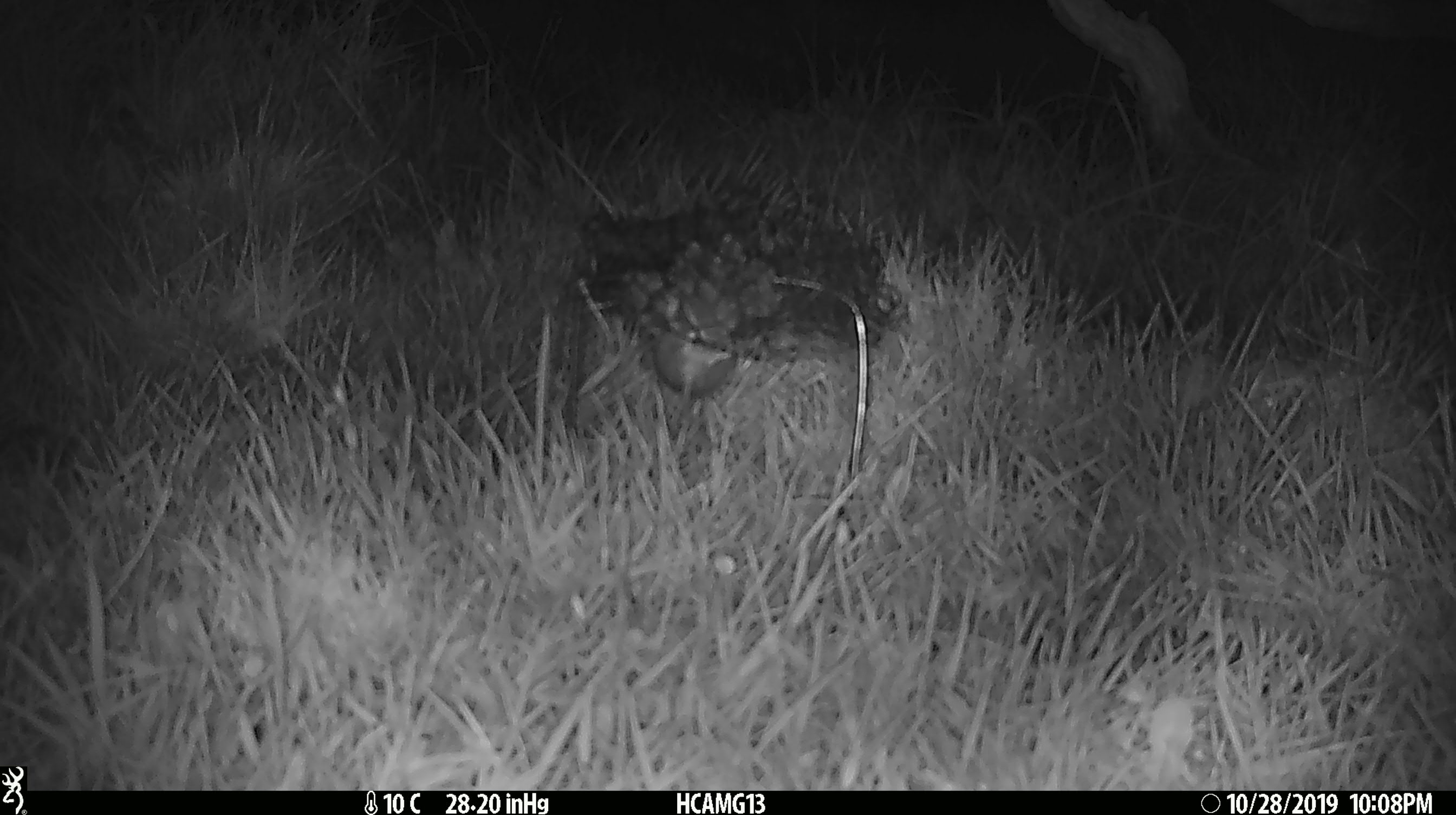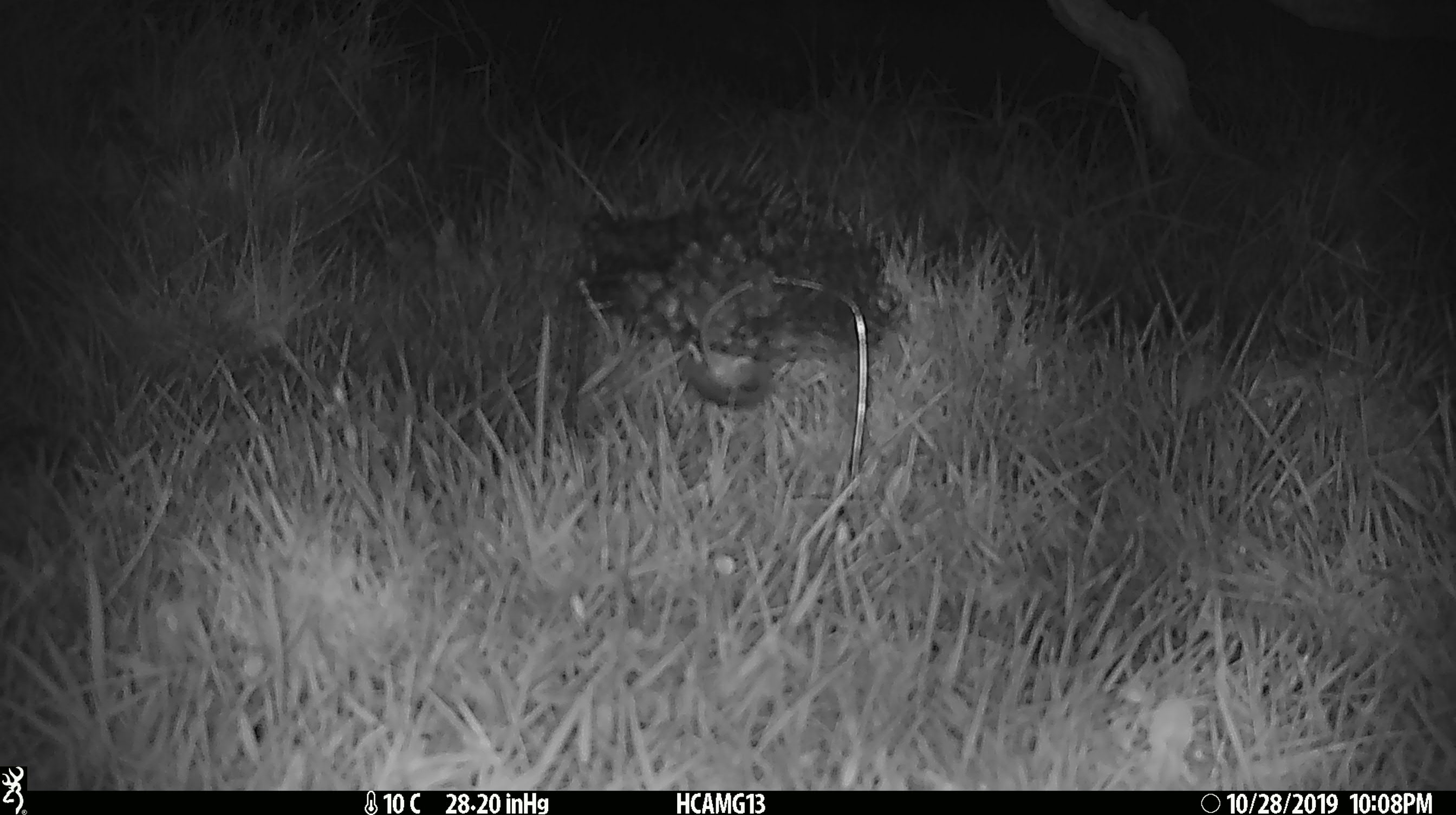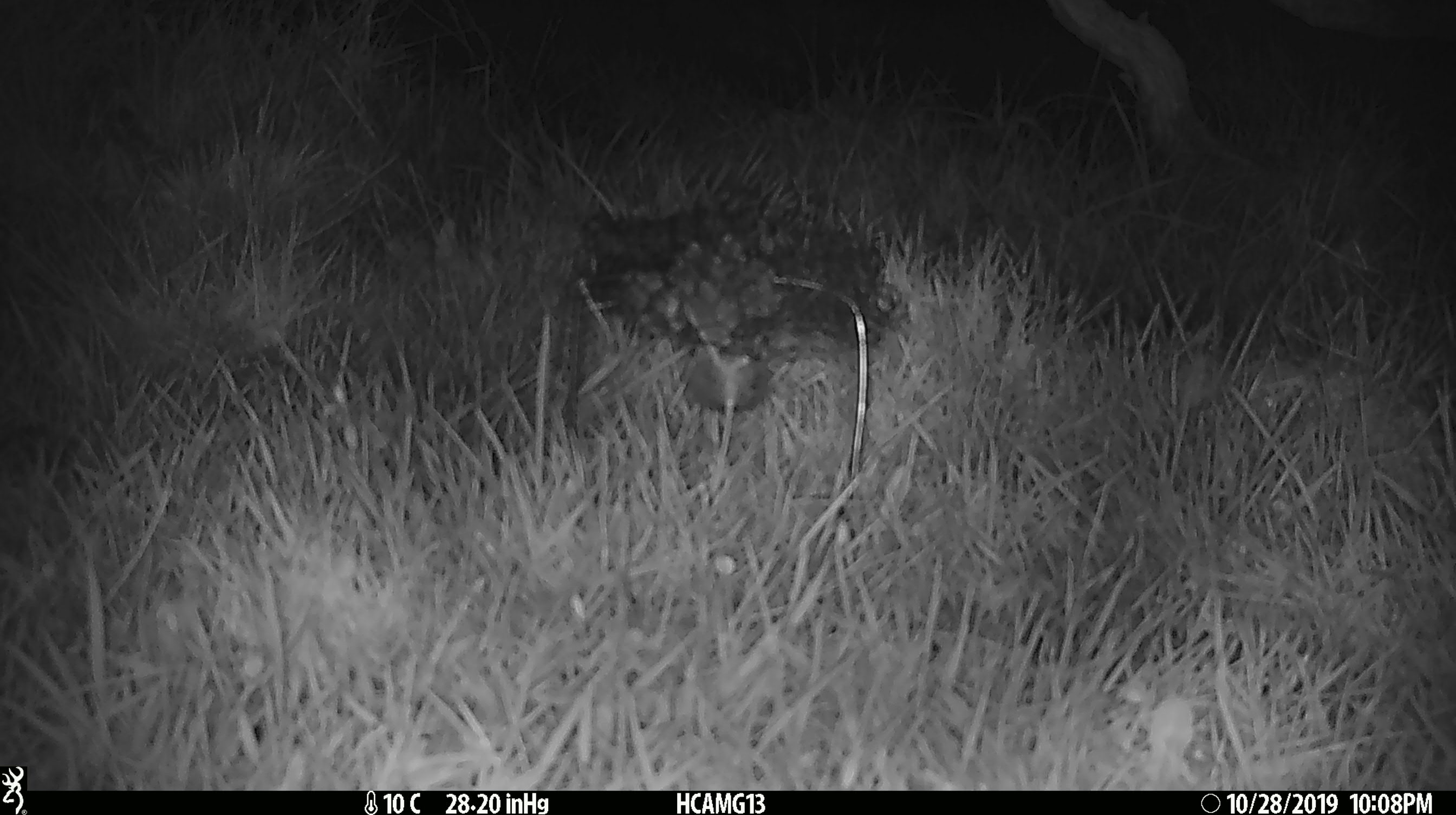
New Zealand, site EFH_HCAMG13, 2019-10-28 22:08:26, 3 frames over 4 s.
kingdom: Animalia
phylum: Chordata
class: Mammalia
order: Rodentia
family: Muridae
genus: Mus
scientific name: Mus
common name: mouse